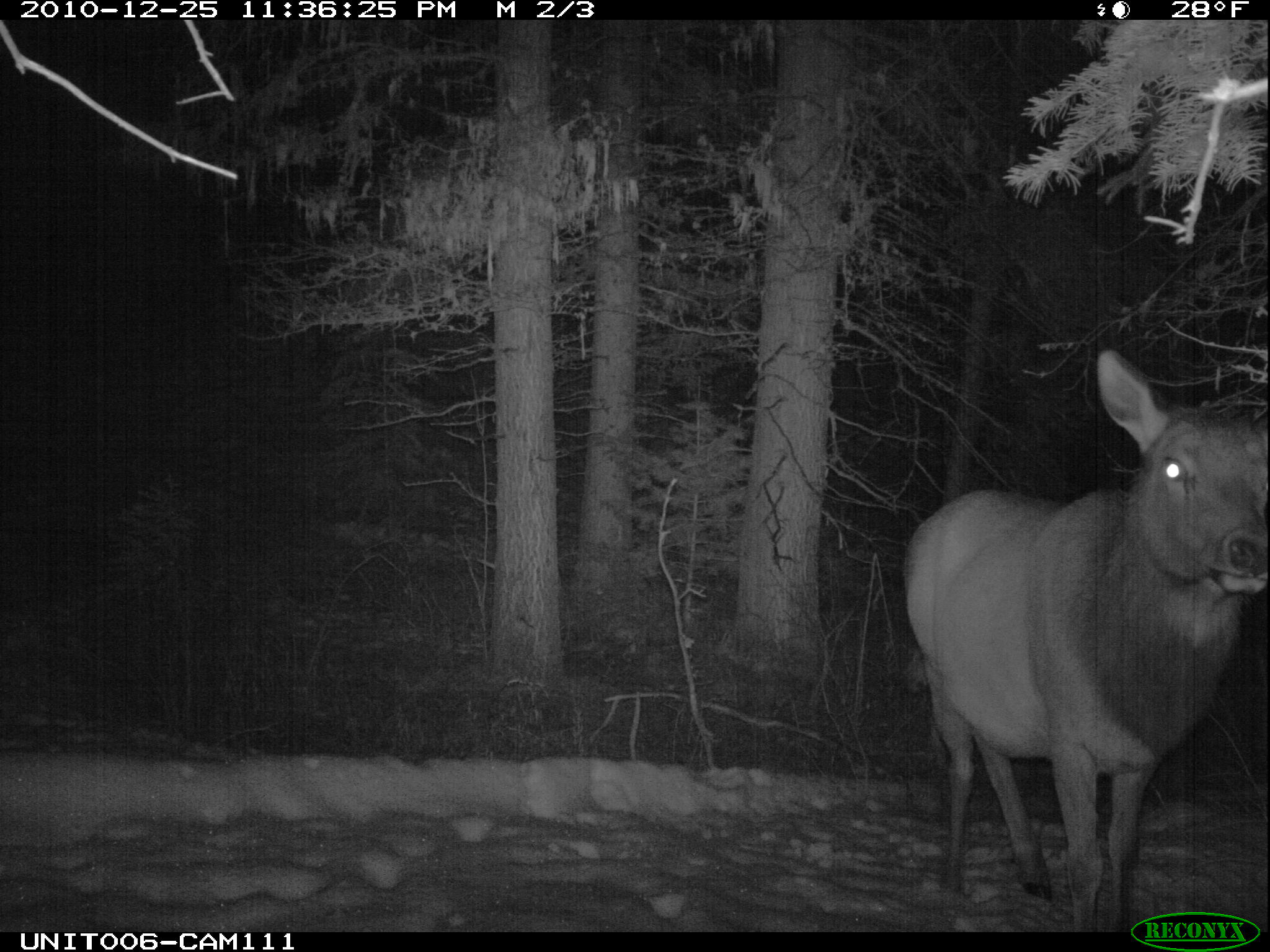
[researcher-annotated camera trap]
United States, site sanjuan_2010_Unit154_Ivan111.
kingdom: Animalia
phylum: Chordata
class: Mammalia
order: Artiodactyla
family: Cervidae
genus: Cervus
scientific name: Cervus elaphus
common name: red deer